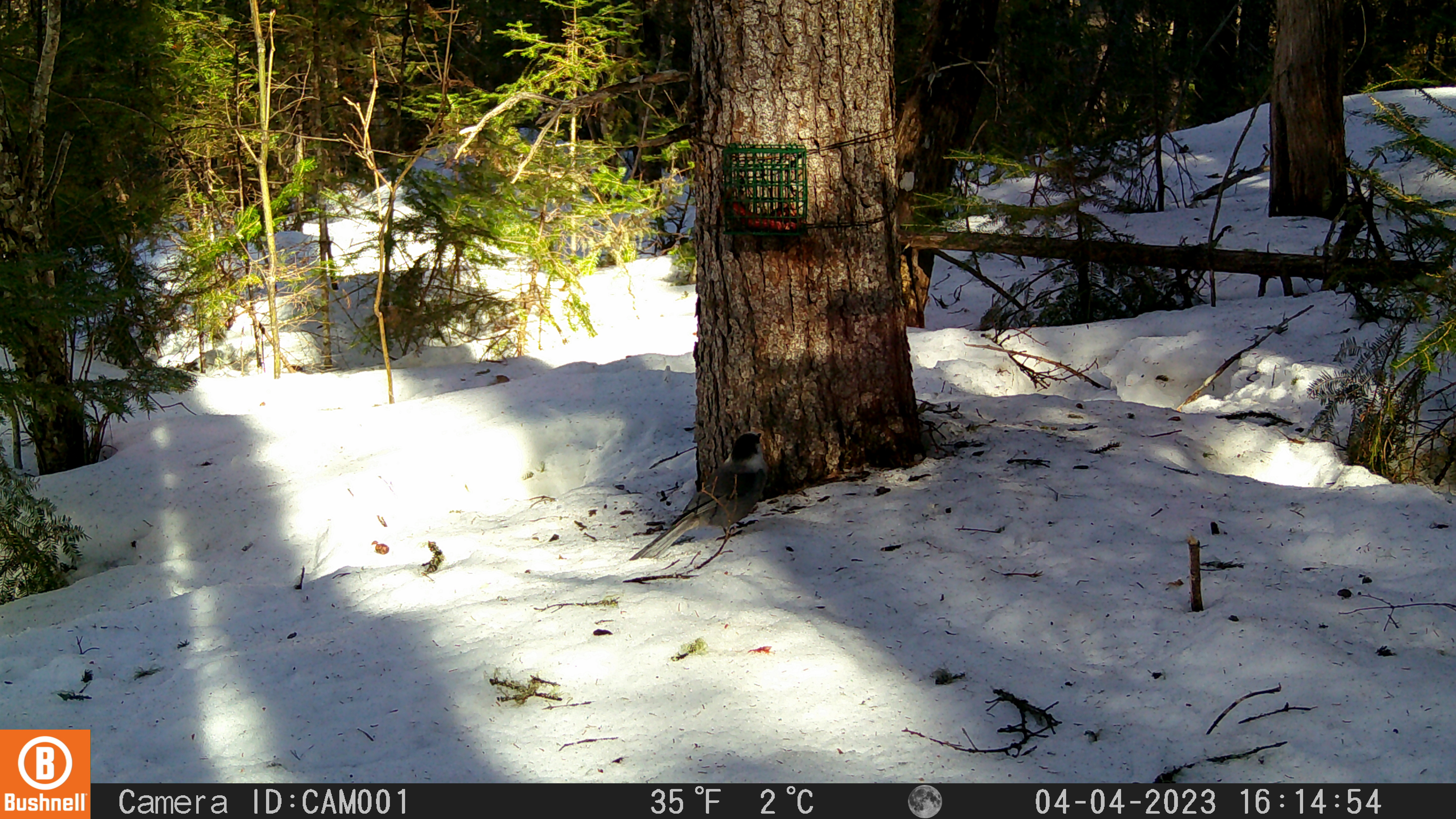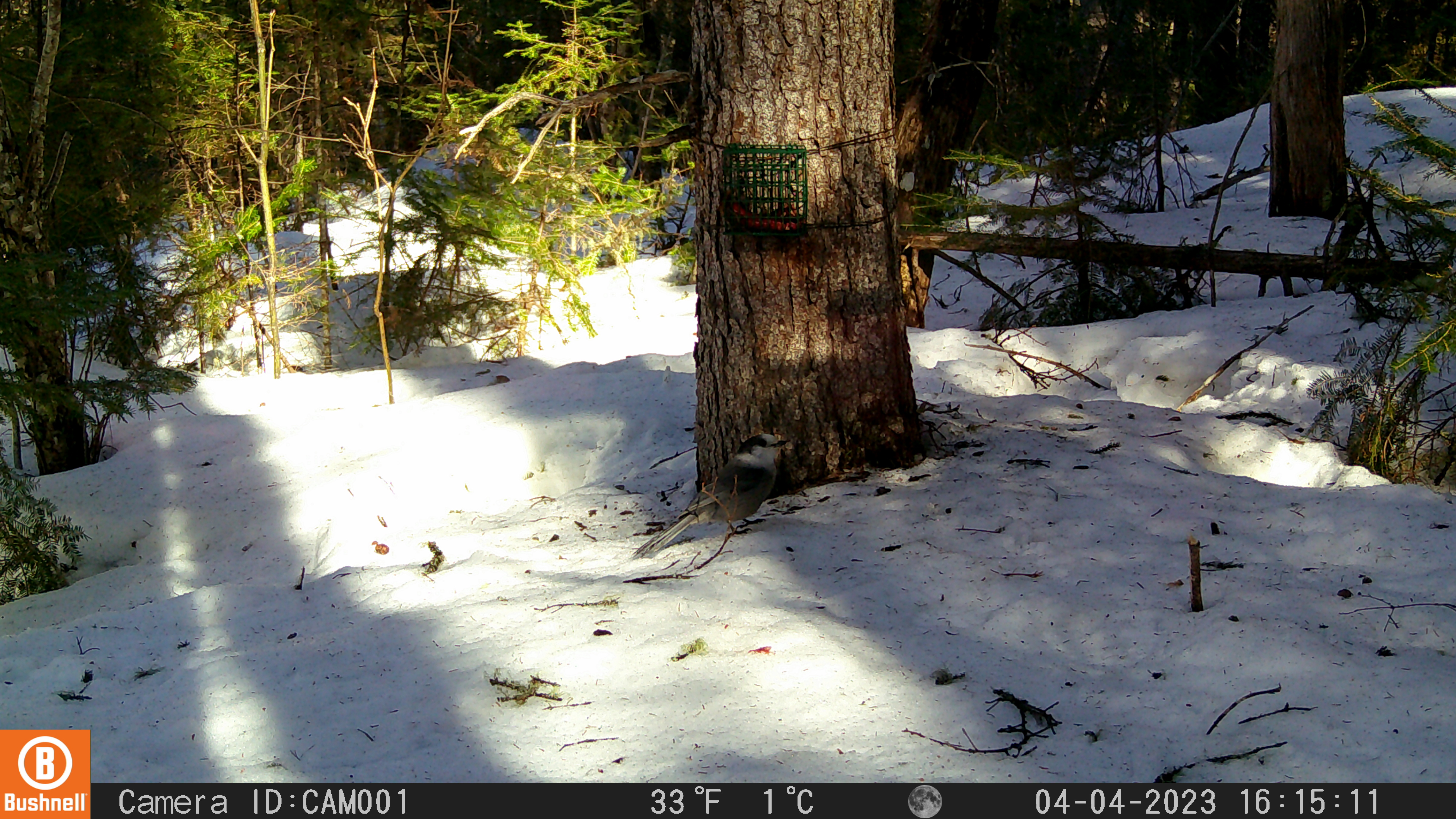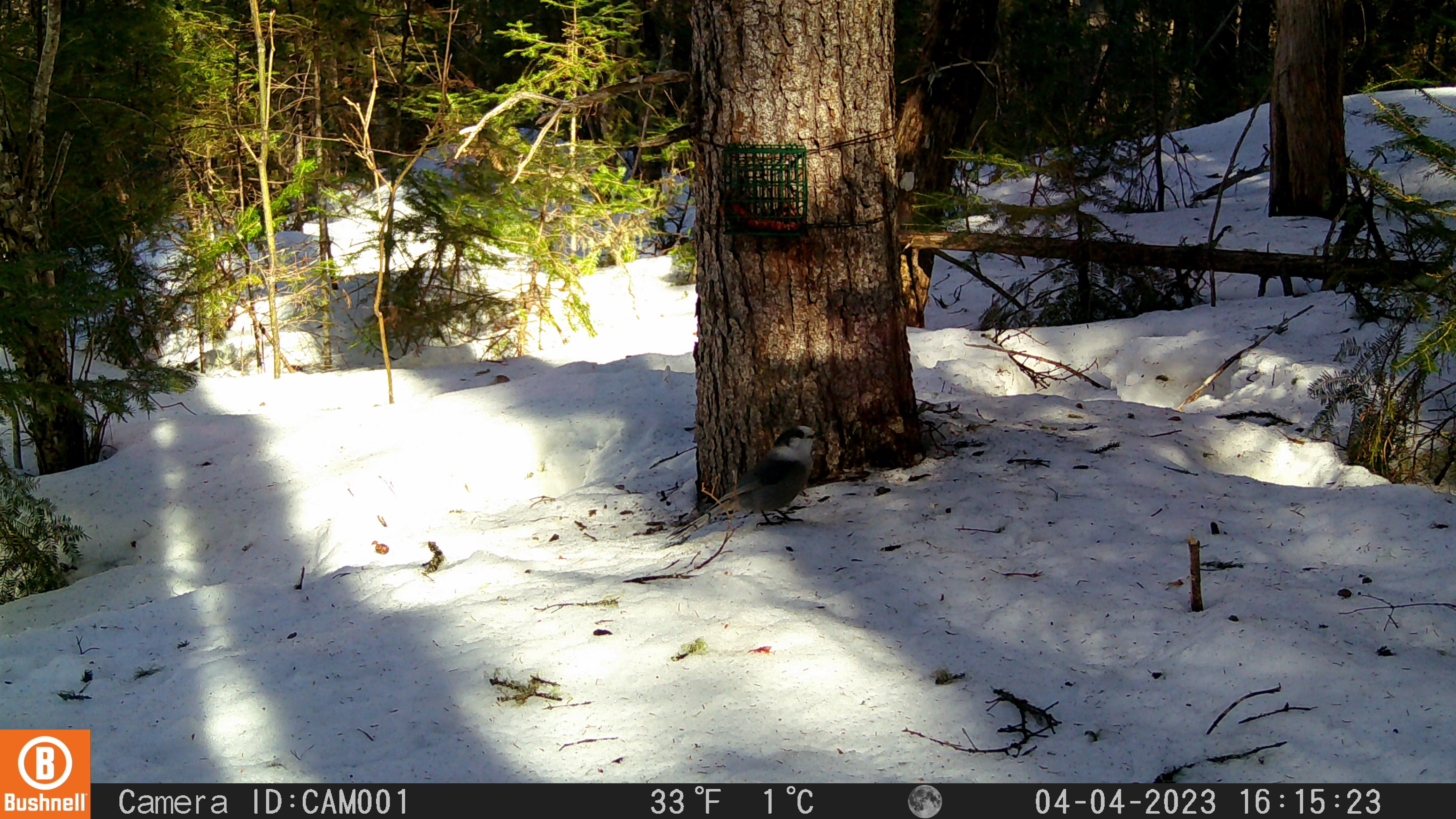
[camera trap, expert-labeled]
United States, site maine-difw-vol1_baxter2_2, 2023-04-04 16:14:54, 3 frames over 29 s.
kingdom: Animalia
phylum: Chordata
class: Aves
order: Passeriformes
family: Corvidae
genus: Perisoreus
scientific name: Perisoreus canadensis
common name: canada jay